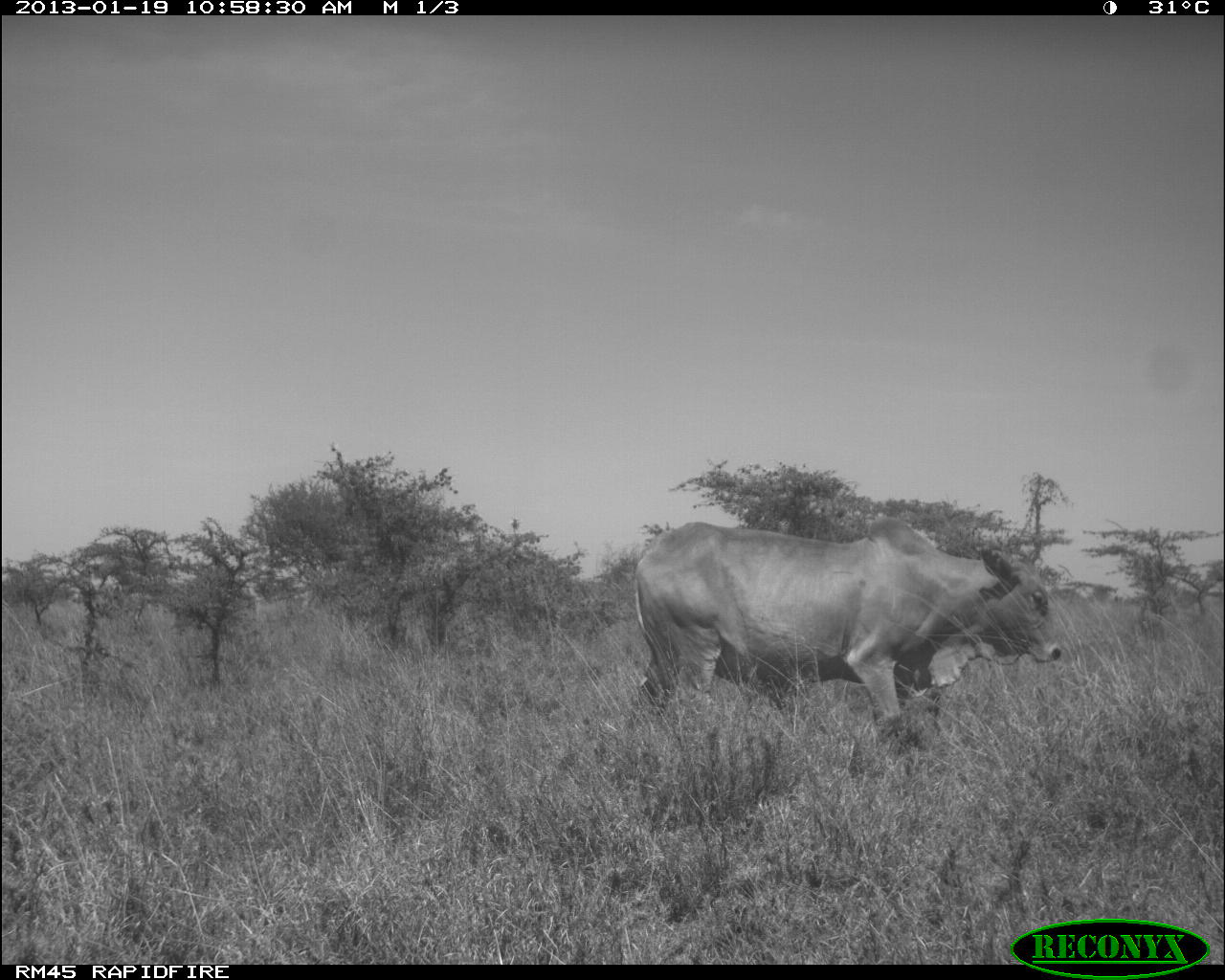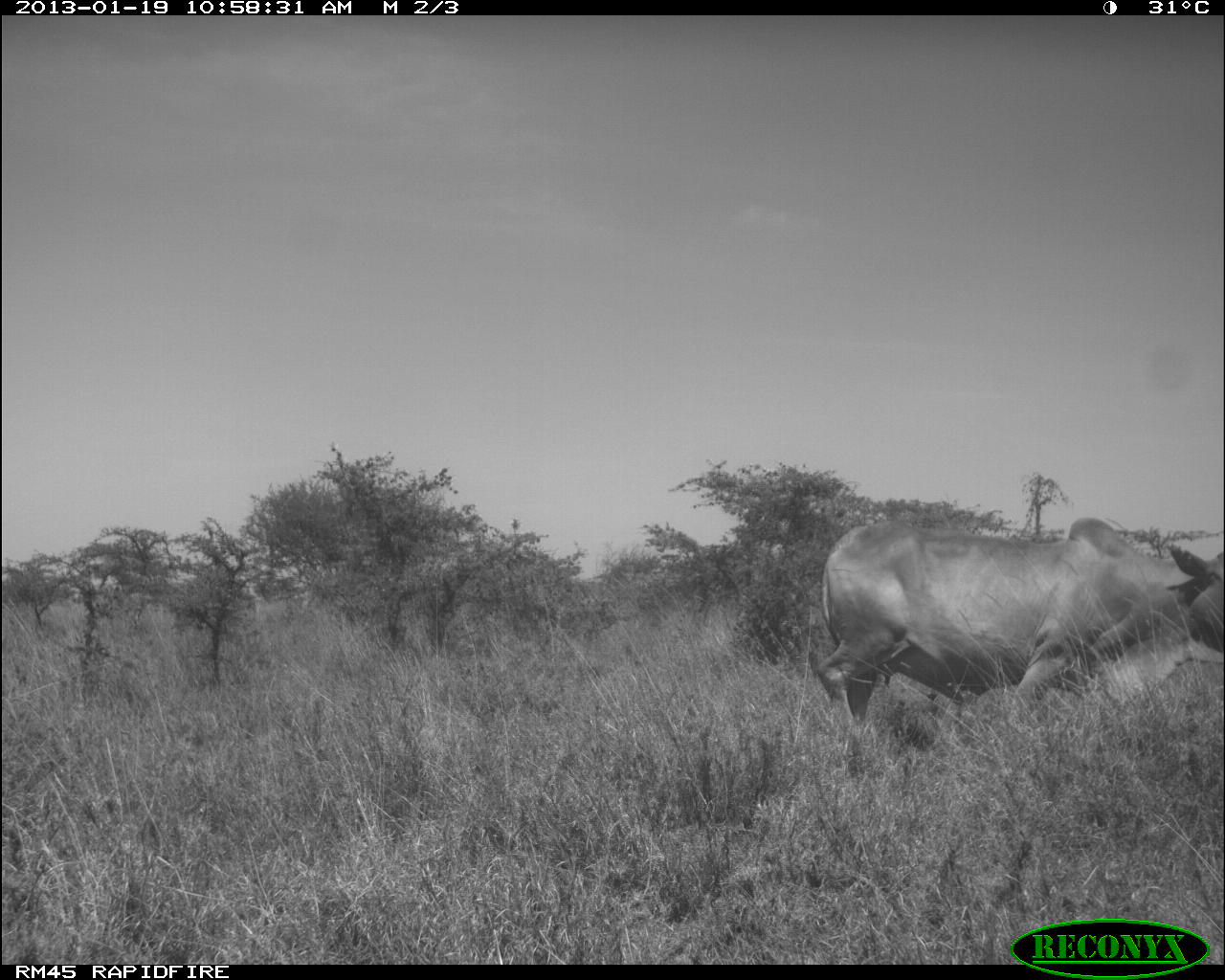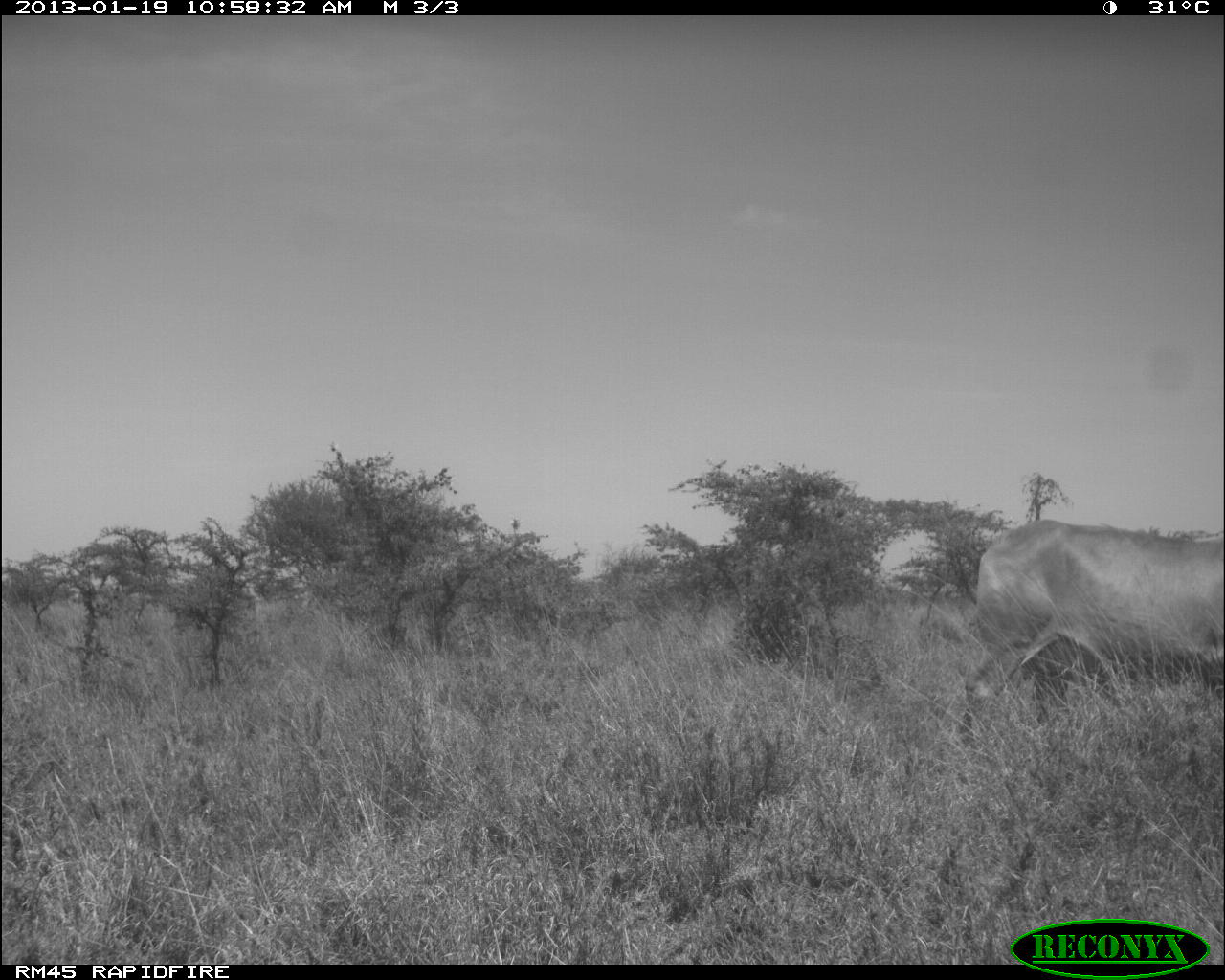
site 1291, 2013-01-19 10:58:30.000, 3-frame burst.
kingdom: Animalia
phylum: Chordata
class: Mammalia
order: Artiodactyla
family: Bovidae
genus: Bos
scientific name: Bos taurus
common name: domestic cattle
Bos taurus (domestic cattle), count 1.